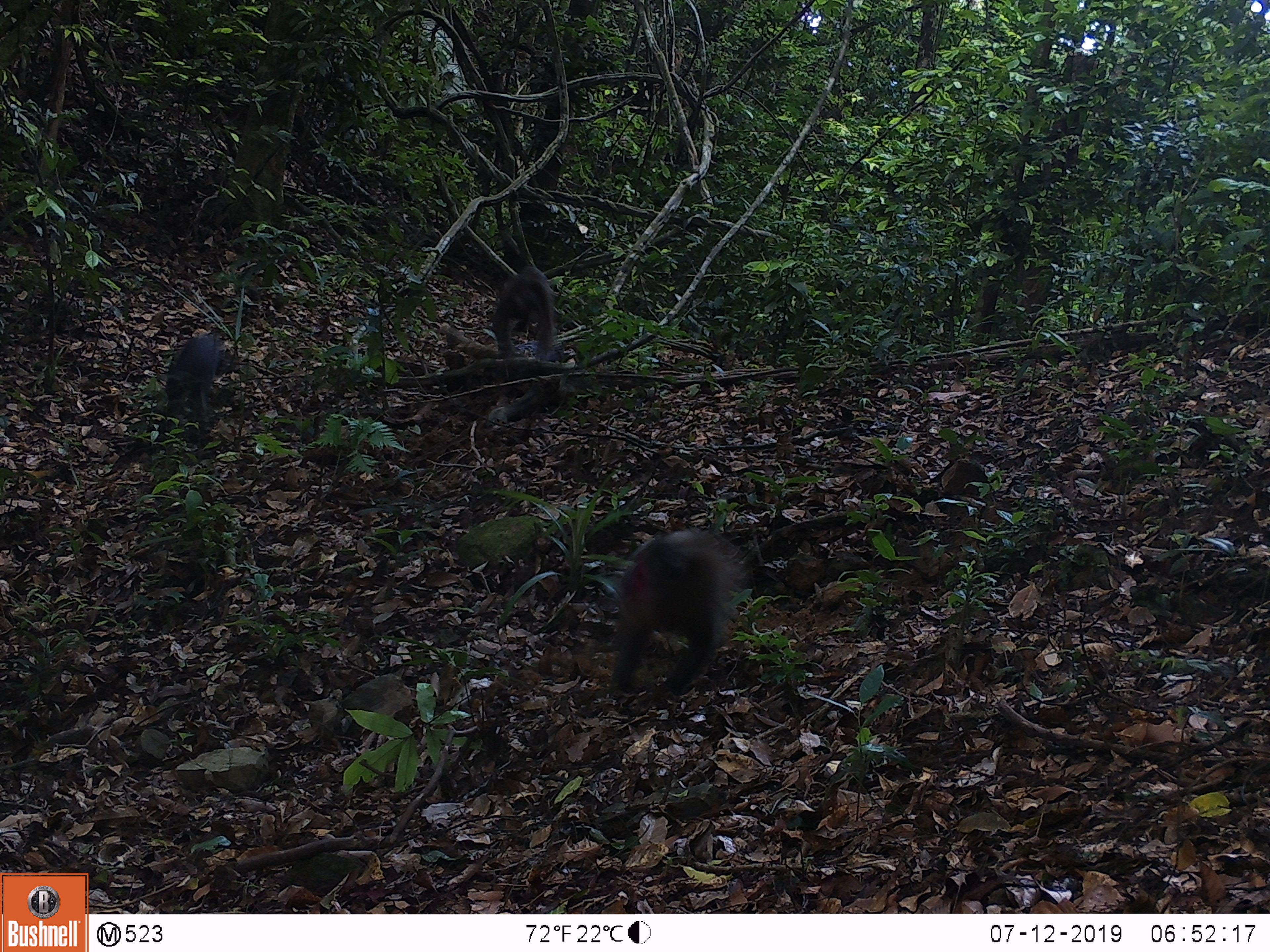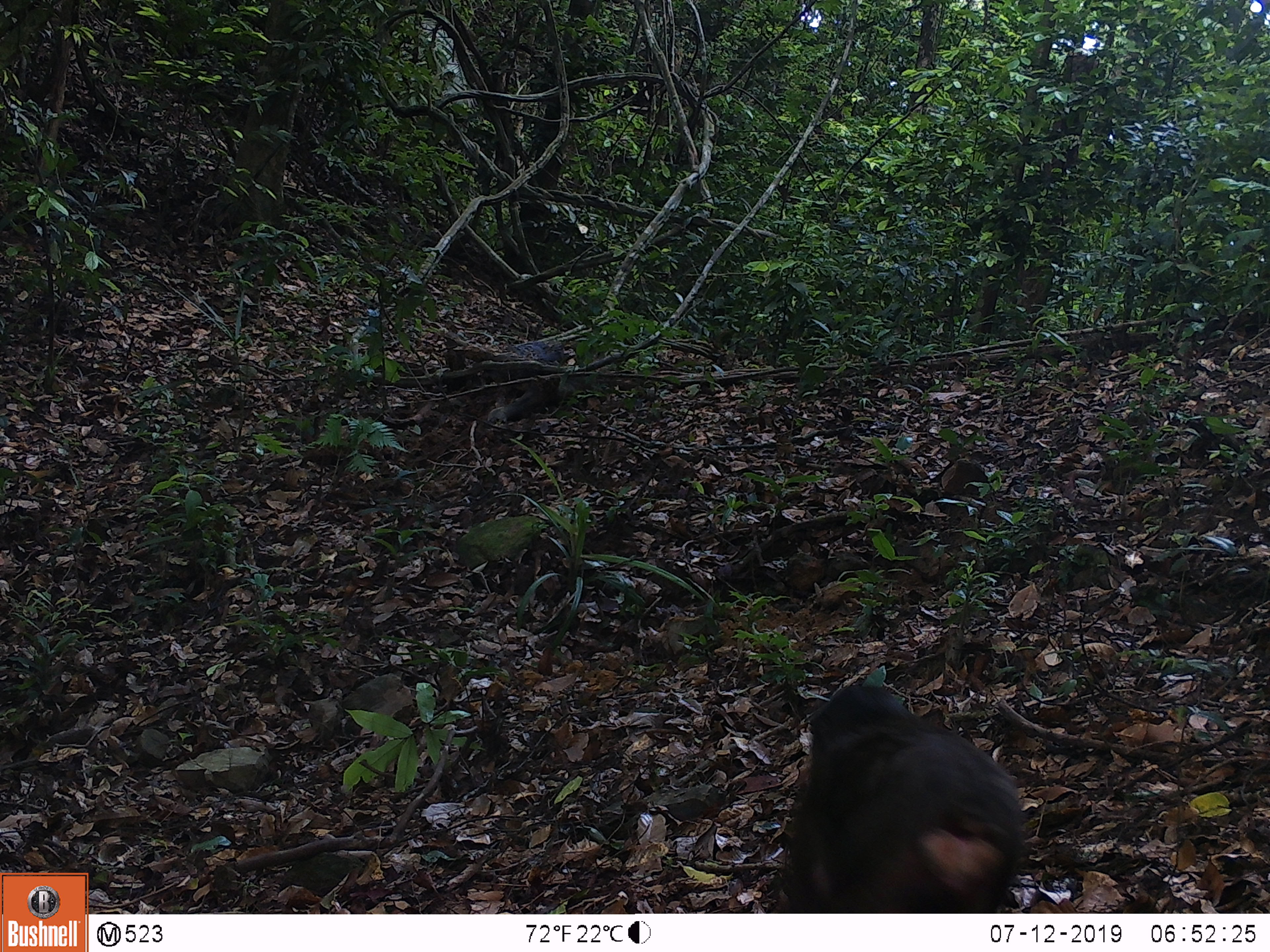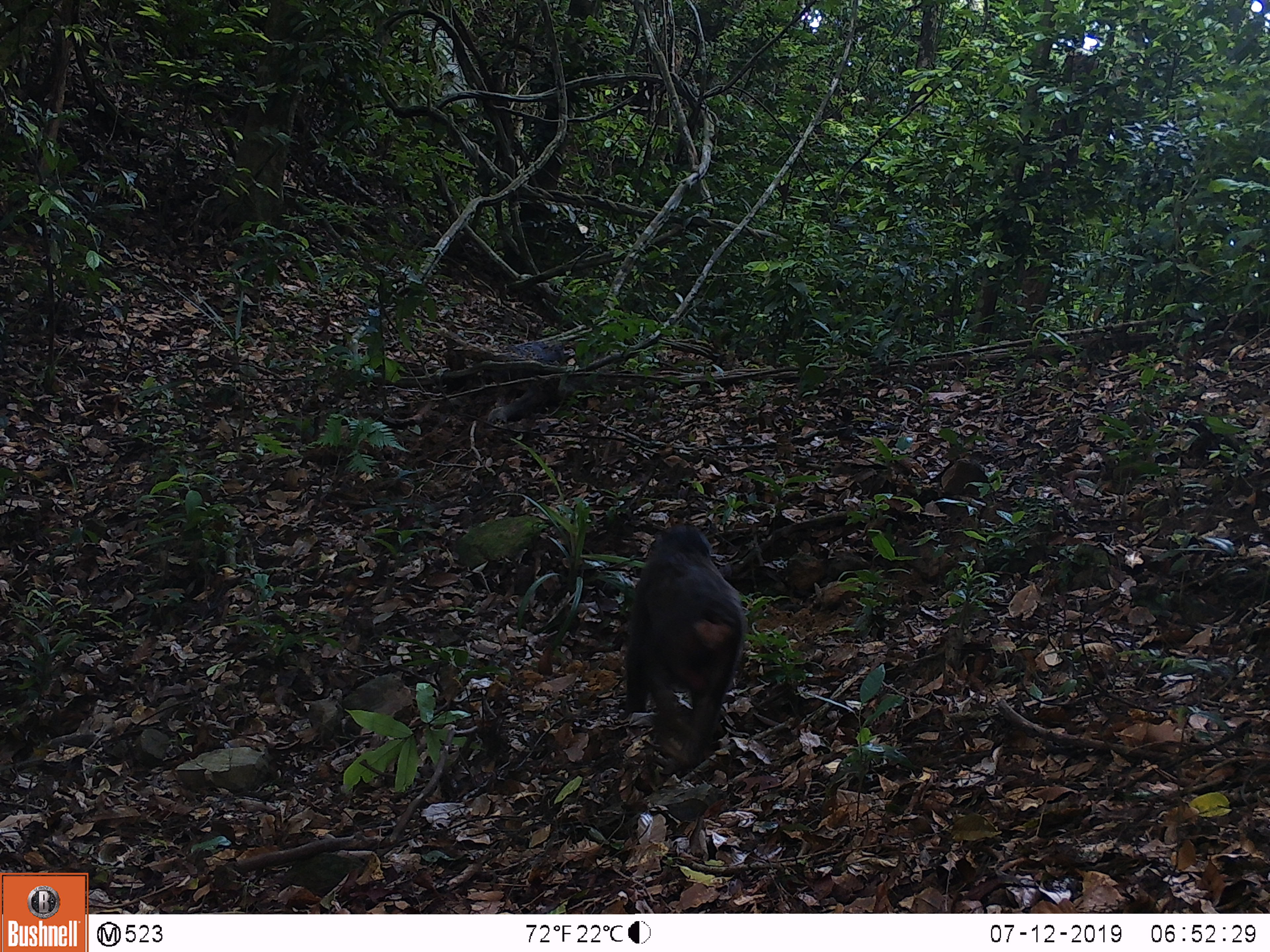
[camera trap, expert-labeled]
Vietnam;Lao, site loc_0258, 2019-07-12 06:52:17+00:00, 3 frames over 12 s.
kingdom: Animalia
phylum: Chordata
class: Mammalia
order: Primates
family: Cercopithecidae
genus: Macaca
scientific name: Macaca arctoides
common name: stump-tailed macaque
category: stump tailed macaque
Stump tailed macaque (stump-tailed macaque) (Macaca arctoides). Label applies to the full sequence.